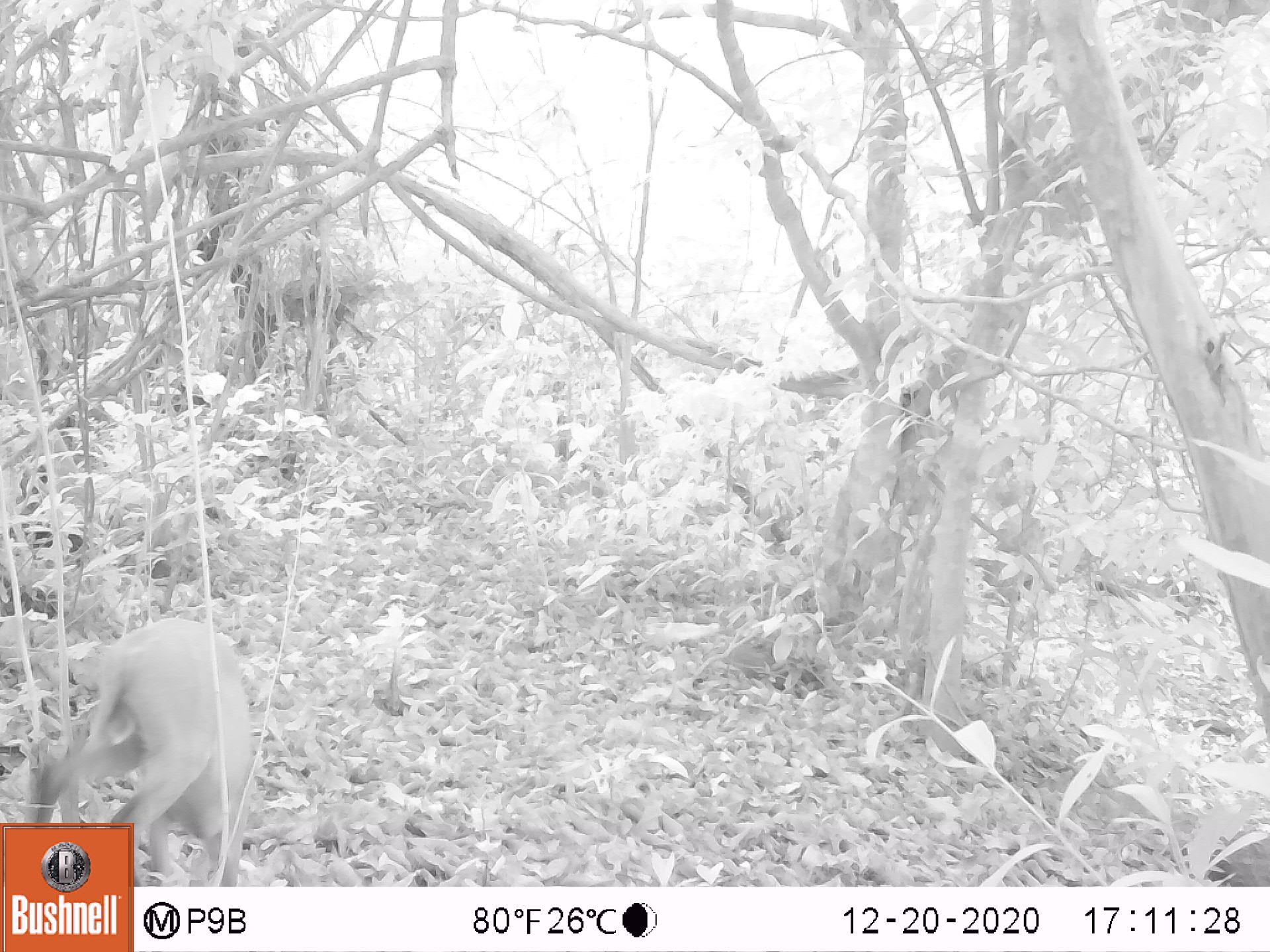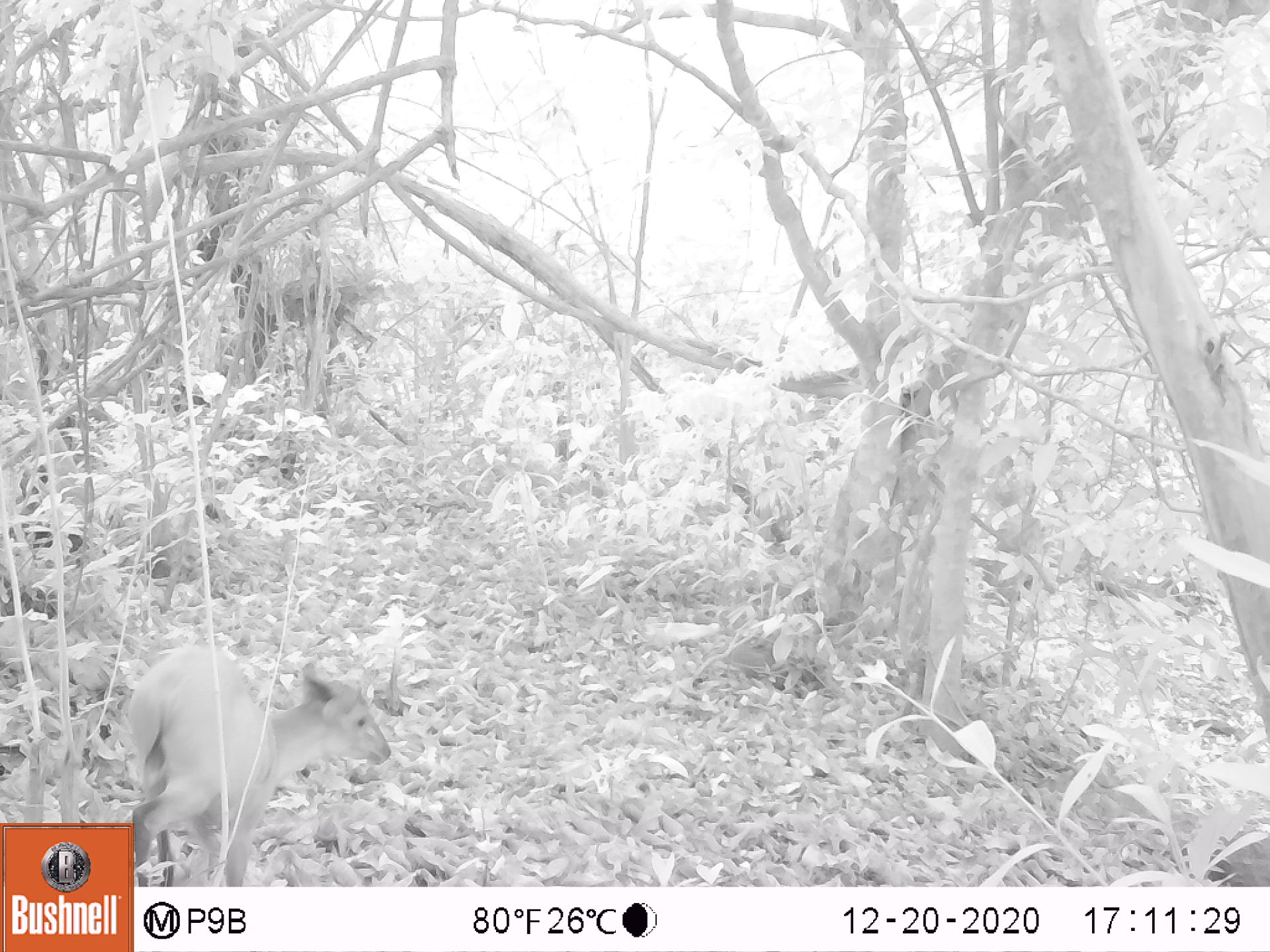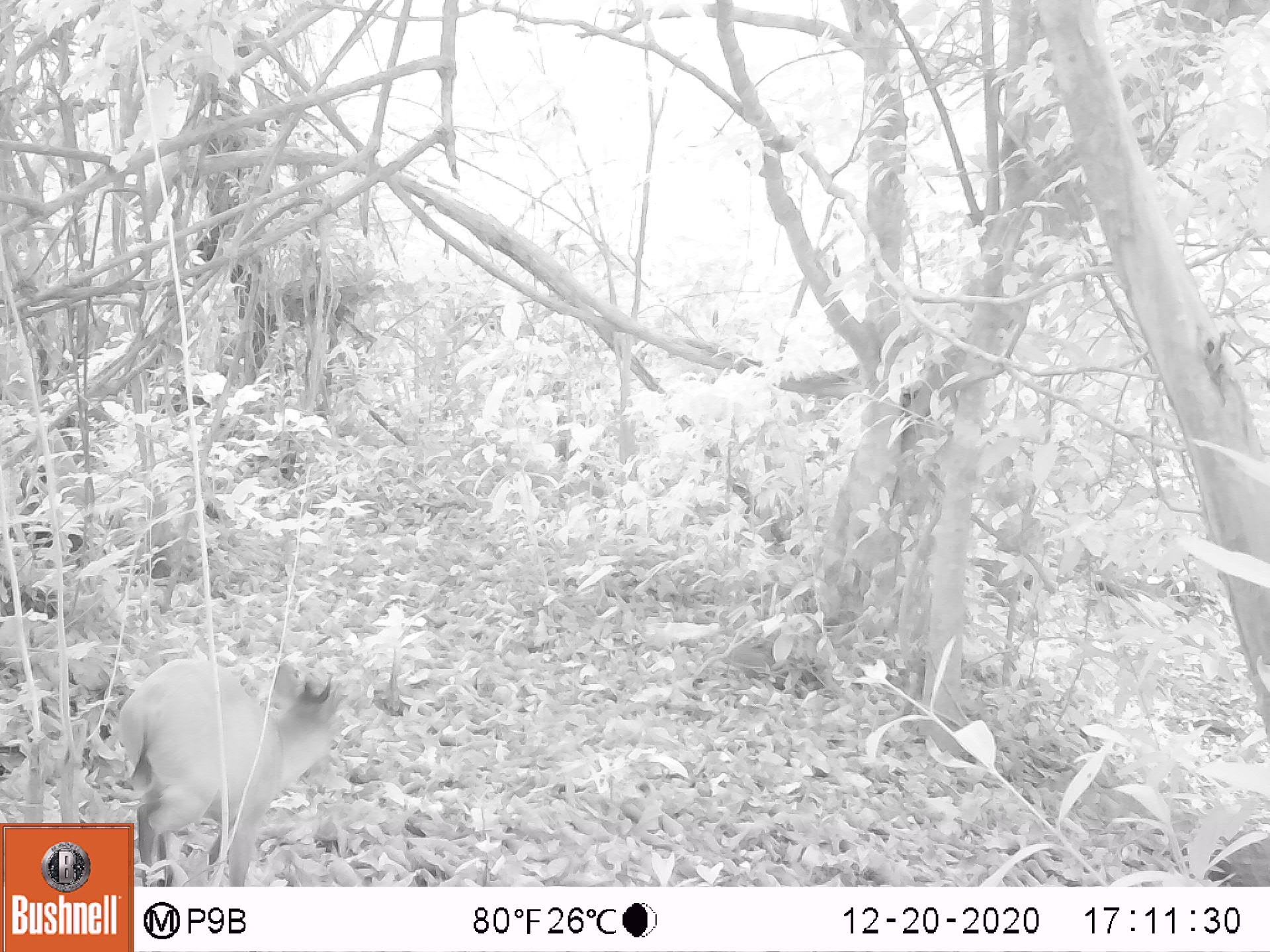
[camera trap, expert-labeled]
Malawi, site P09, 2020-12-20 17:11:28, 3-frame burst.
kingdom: Animalia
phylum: Chordata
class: Mammalia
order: Artiodactyla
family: Bovidae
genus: Cephalophorus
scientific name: Cephalophorus natalensis natalensis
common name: red duiker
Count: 1.